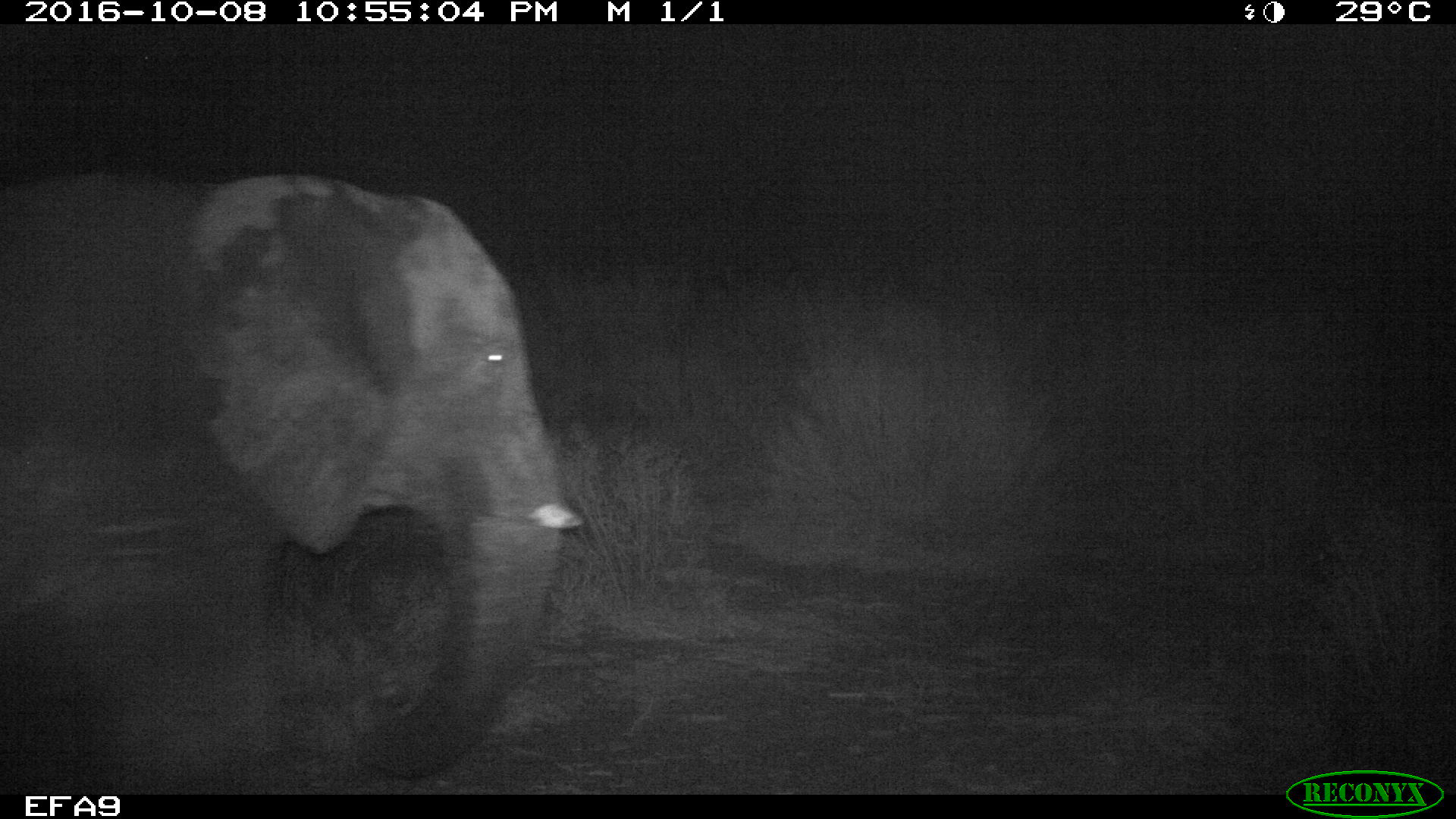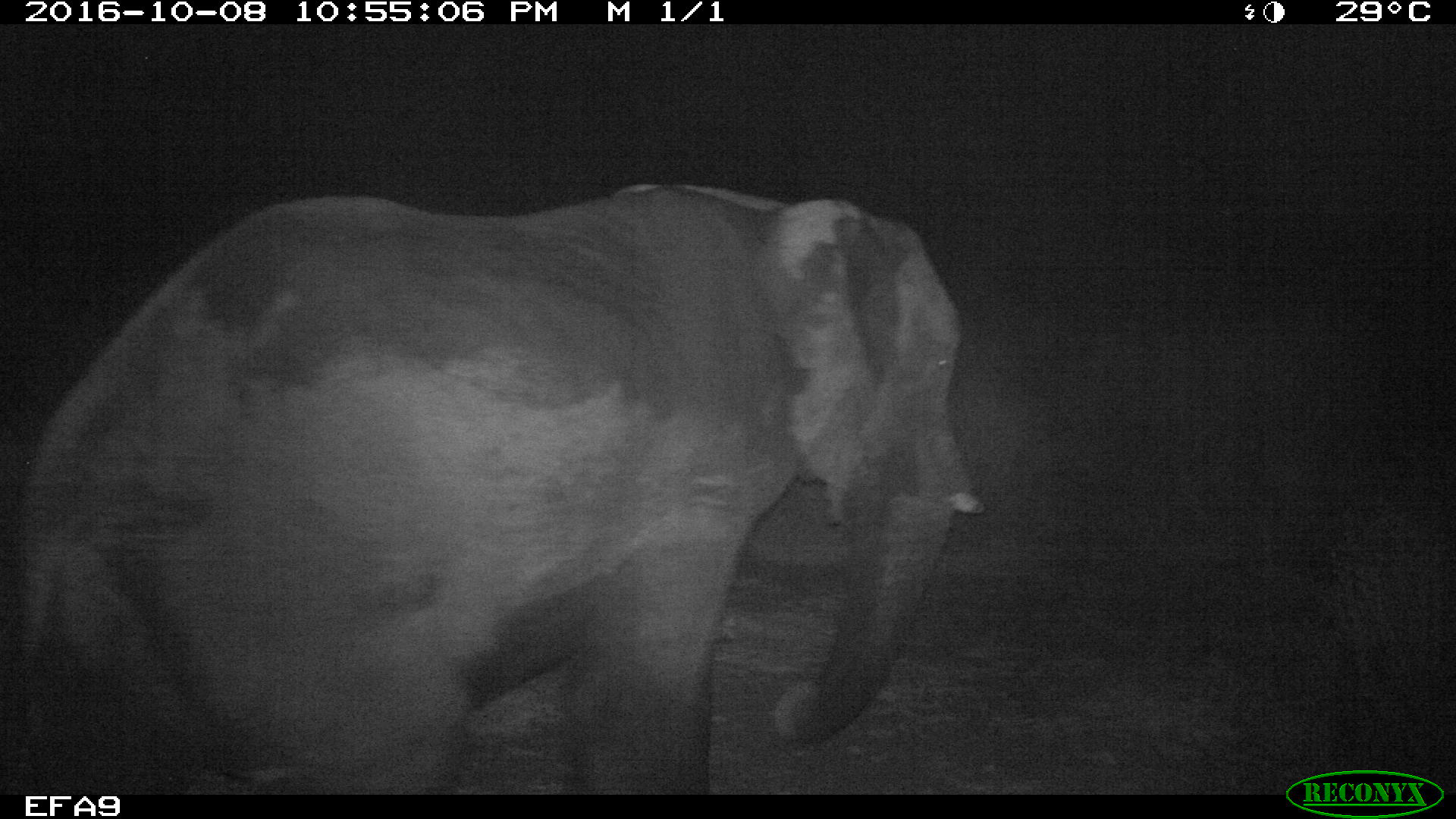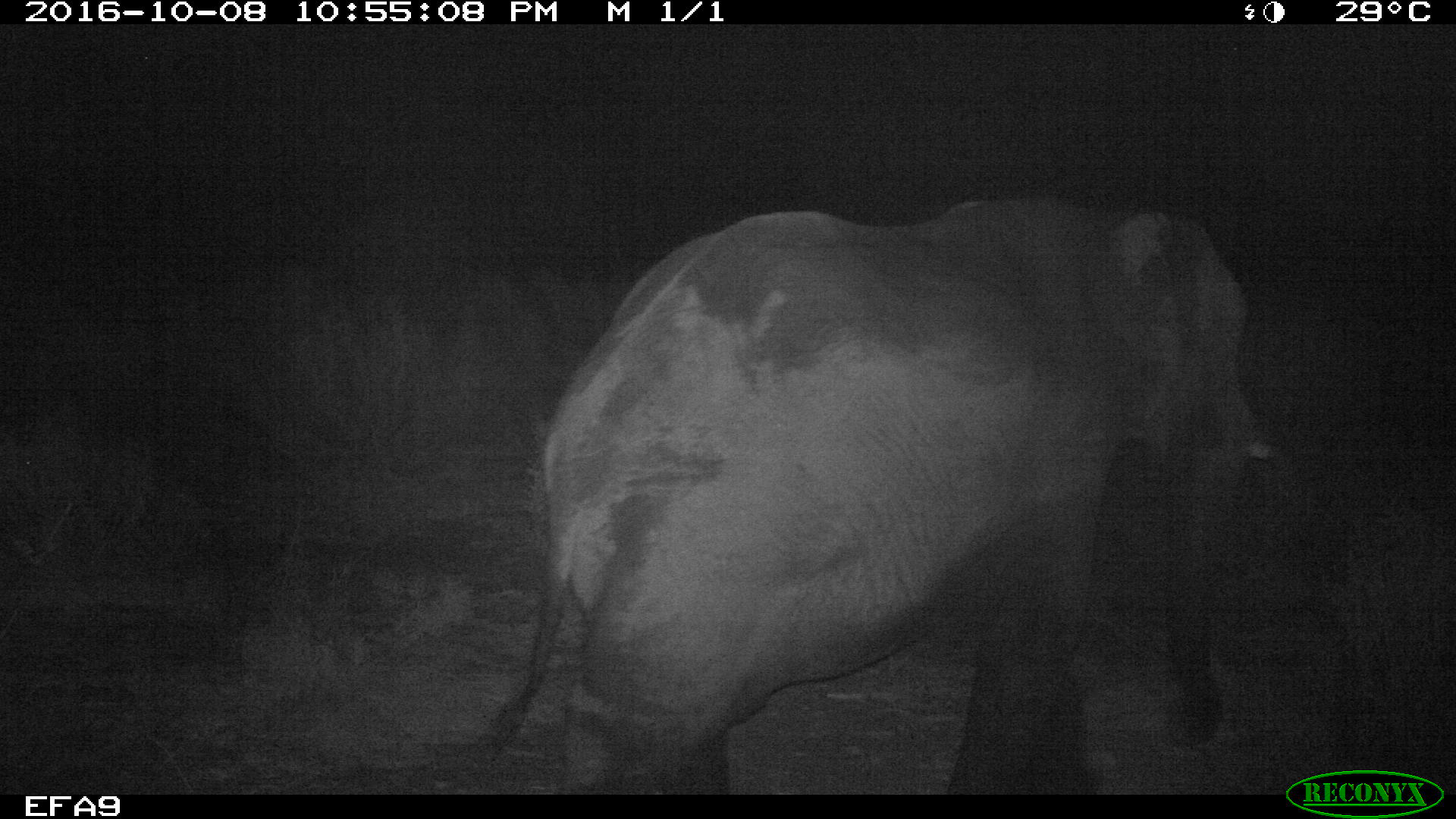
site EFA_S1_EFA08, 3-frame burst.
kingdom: Animalia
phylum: Chordata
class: Mammalia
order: Proboscidea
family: Elephantidae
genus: Loxodonta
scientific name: Loxodonta africana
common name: african bush elephant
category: elephant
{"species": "elephant (african bush elephant) (Loxodonta africana)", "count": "1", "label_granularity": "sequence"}